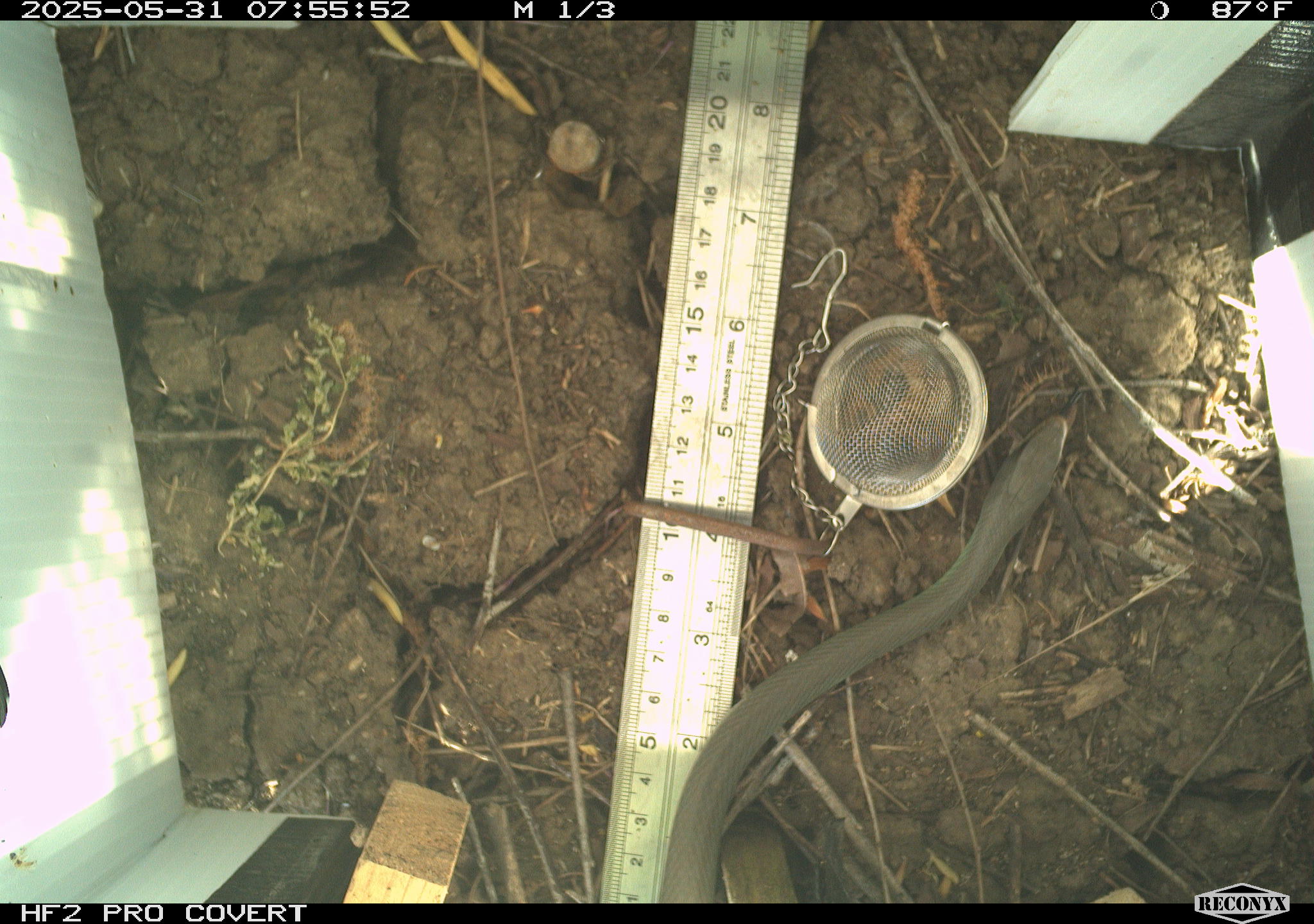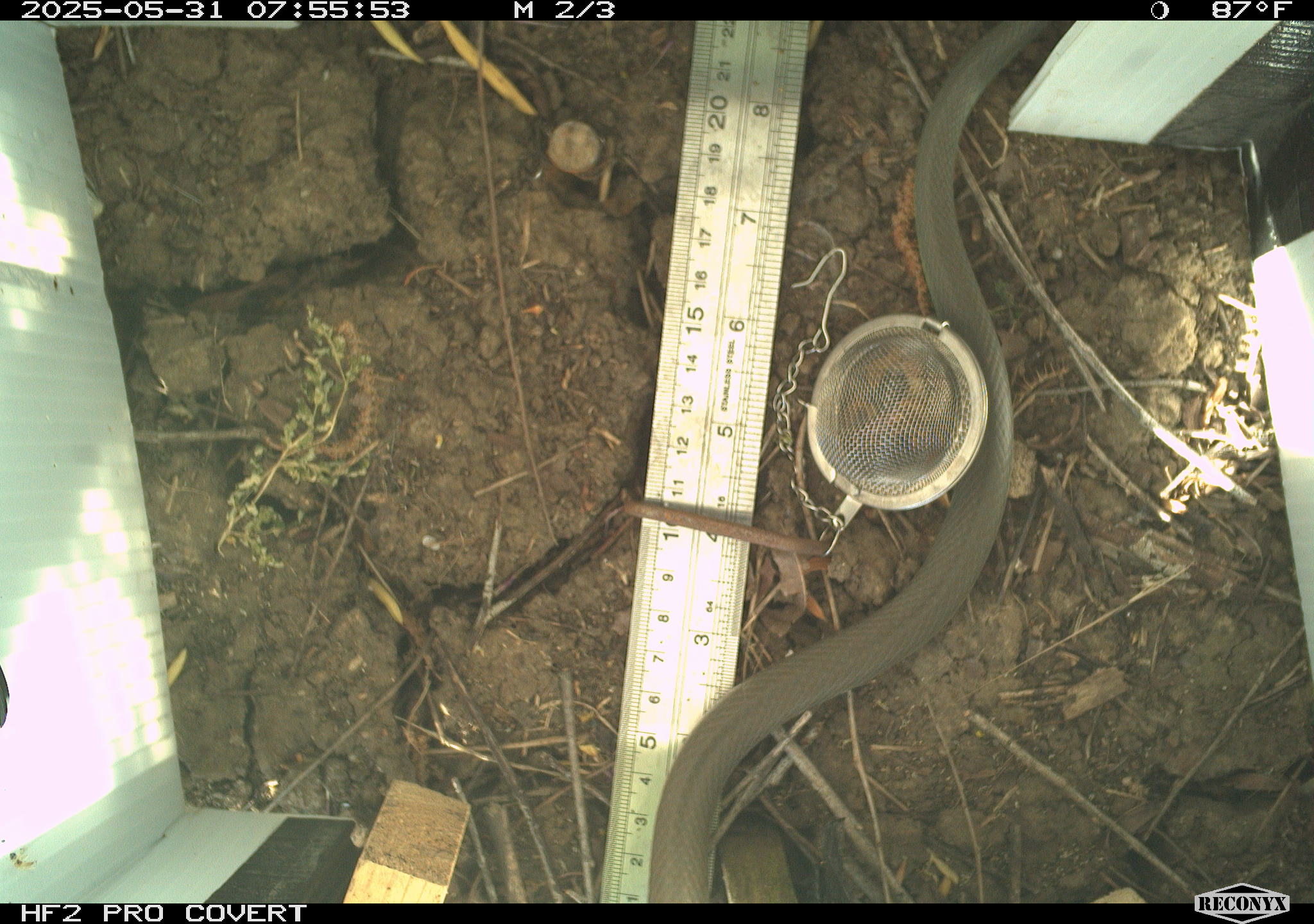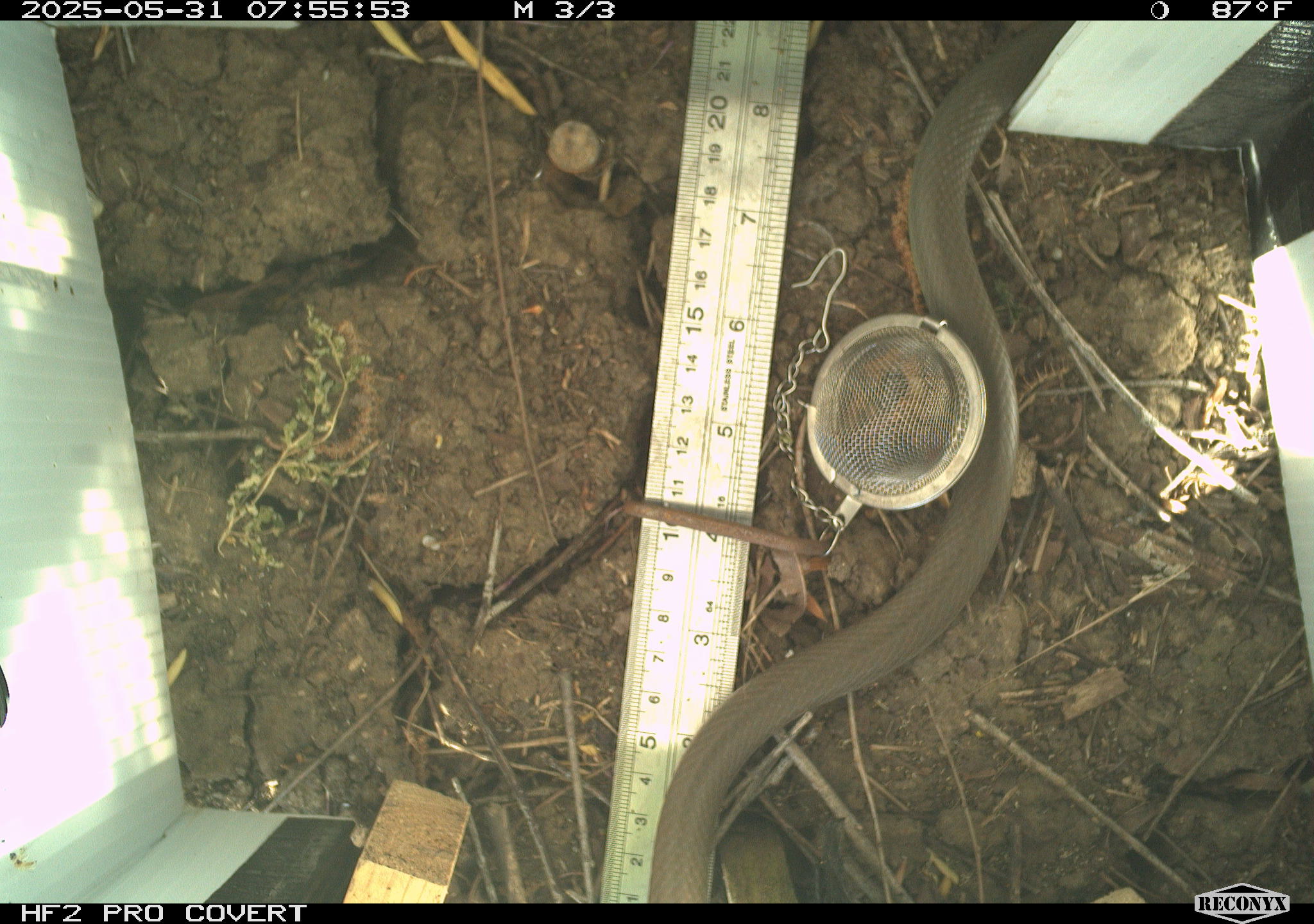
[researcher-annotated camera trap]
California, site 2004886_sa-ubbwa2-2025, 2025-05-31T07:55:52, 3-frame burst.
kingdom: Animalia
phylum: Chordata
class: Reptilia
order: Squamata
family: Colubridae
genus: Coluber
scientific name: Coluber constrictor mormon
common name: western yellow-bellied racer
Western yellow-bellied racer (Coluber constrictor mormon).